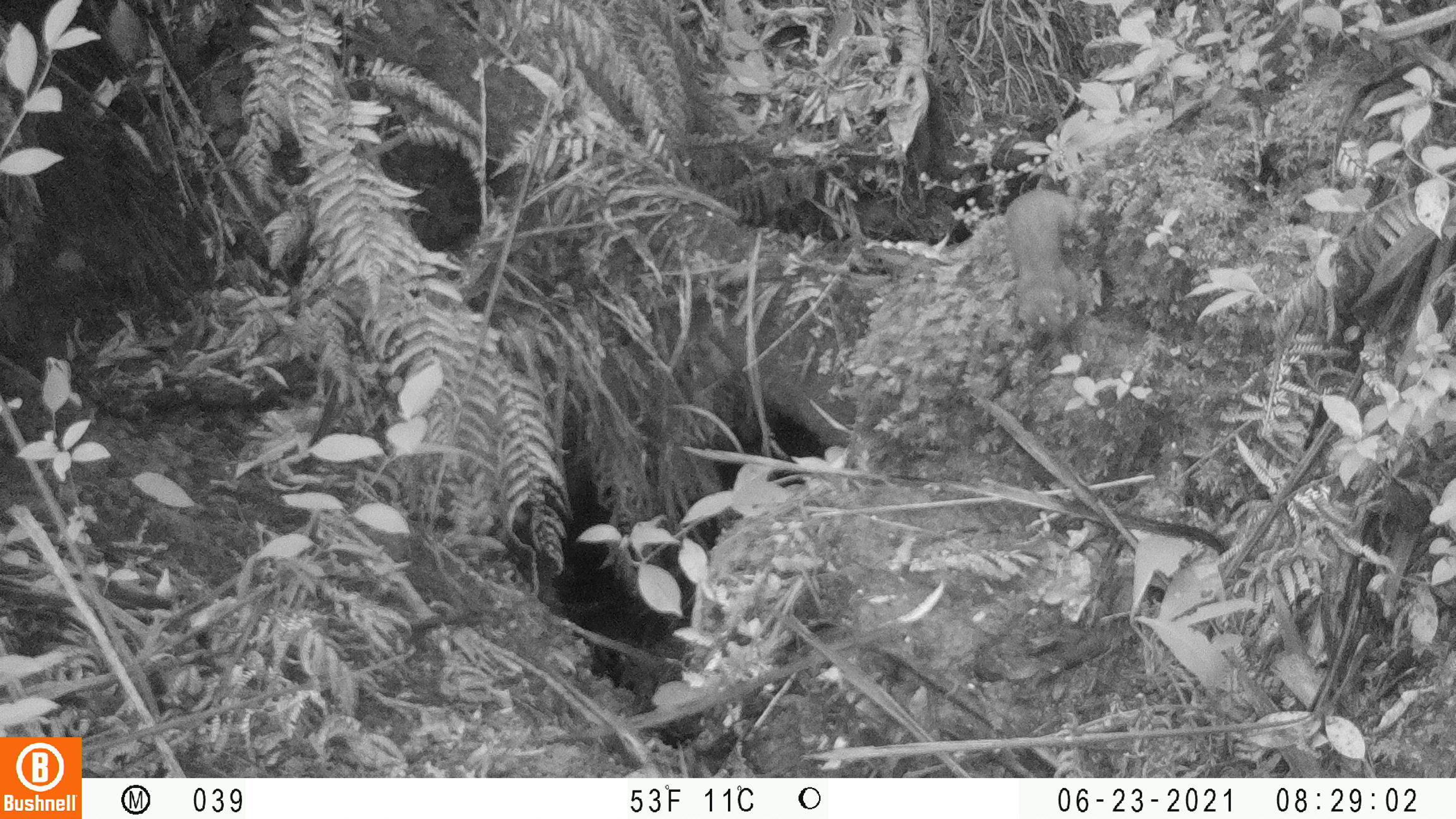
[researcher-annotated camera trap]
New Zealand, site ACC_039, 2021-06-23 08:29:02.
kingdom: Animalia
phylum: Chordata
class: Mammalia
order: Carnivora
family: Mustelidae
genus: Mustela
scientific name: Mustela erminea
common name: stoat